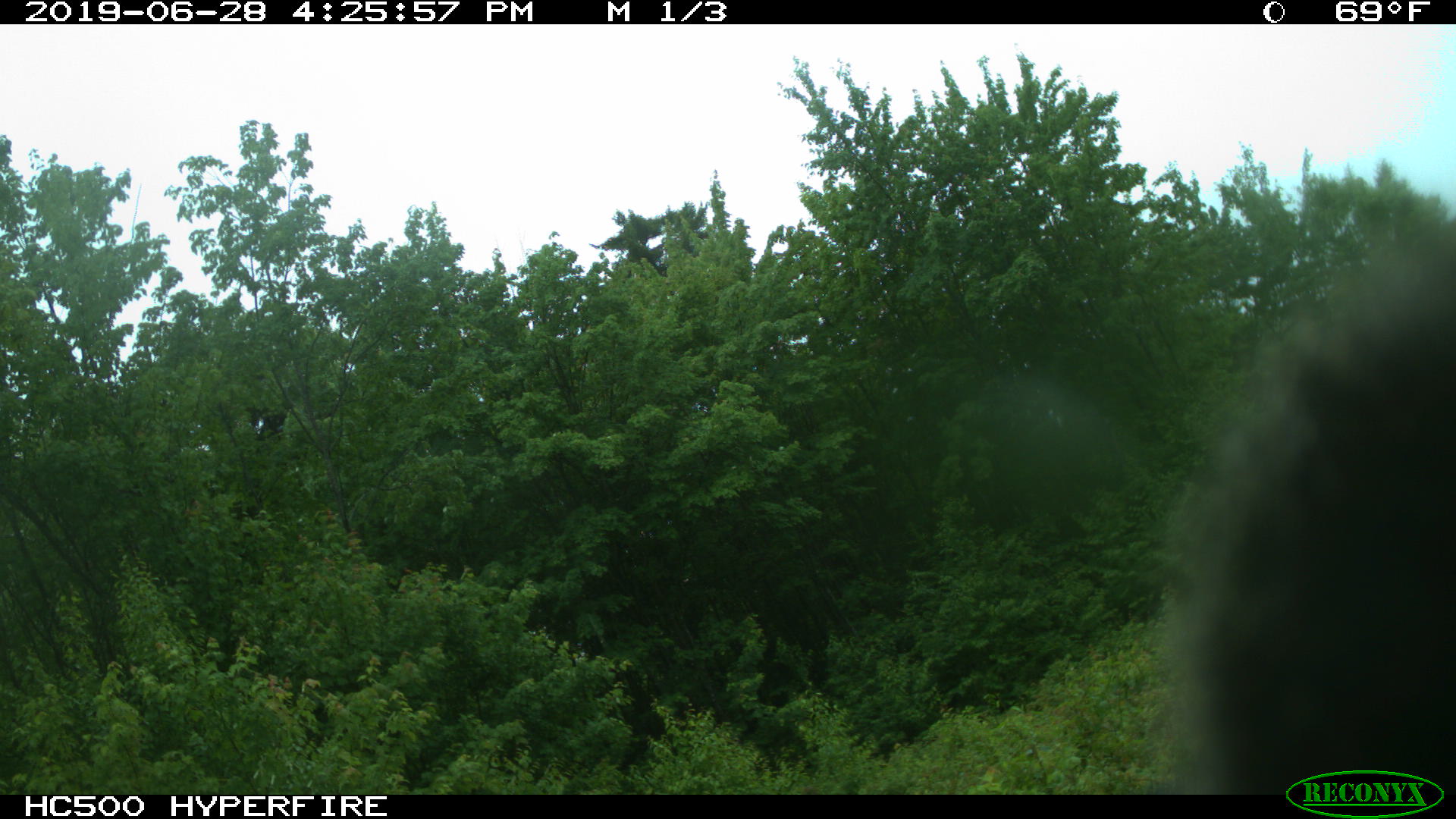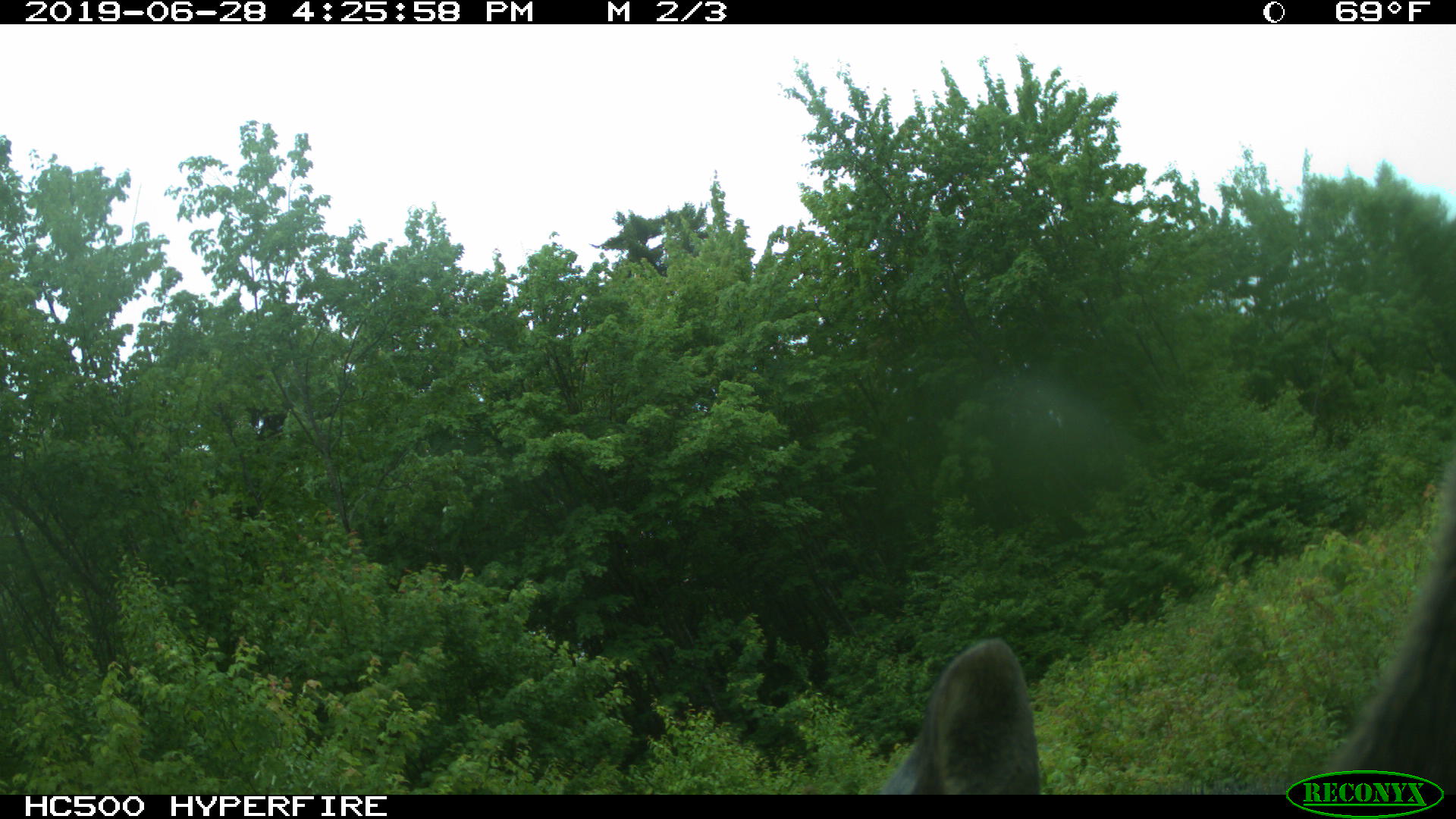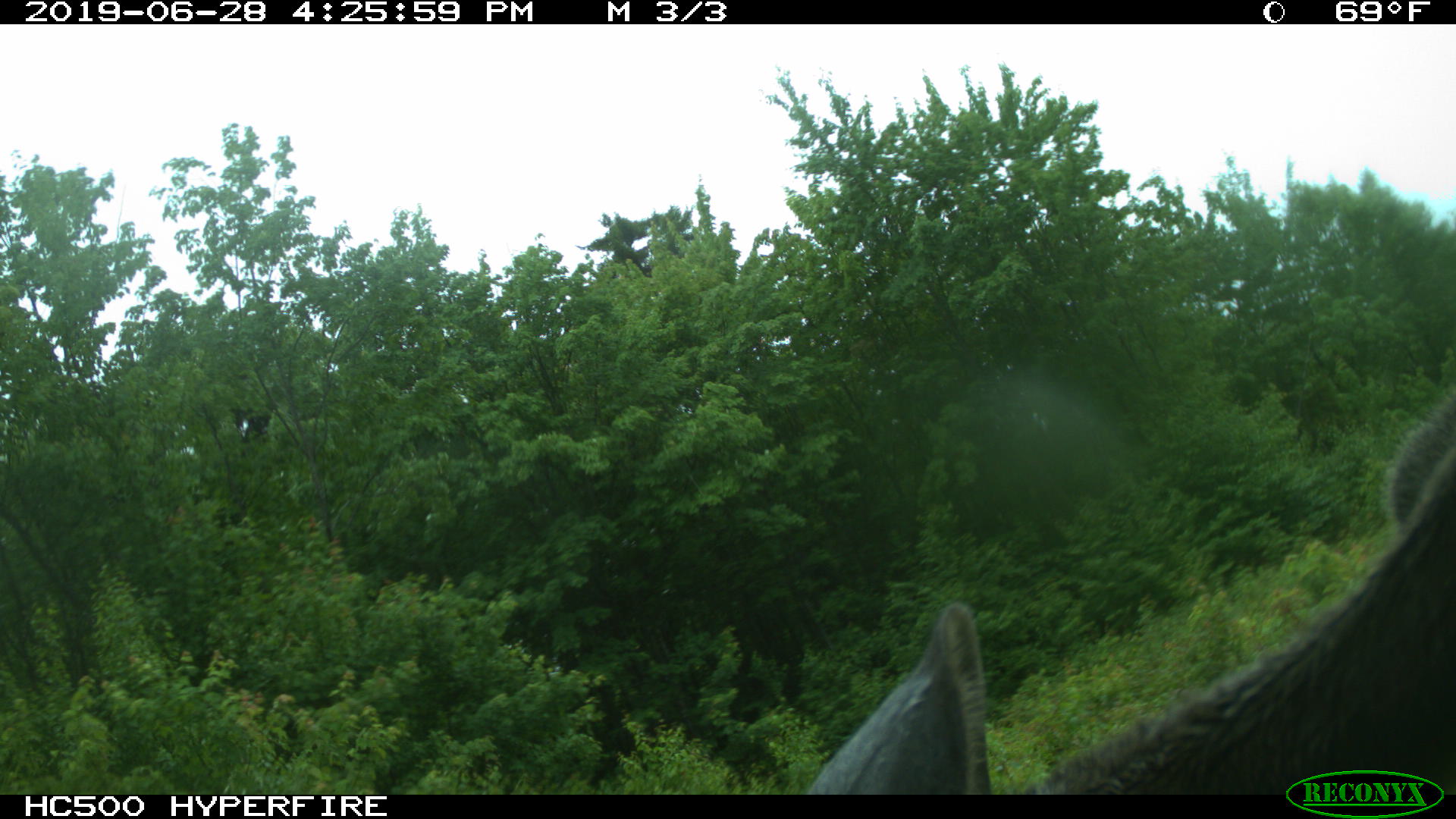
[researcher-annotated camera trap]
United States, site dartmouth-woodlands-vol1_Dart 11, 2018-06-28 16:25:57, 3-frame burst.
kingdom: Animalia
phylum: Chordata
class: Mammalia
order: Artiodactyla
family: Cervidae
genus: Alces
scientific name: Alces alces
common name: moose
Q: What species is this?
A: Moose (Alces alces).